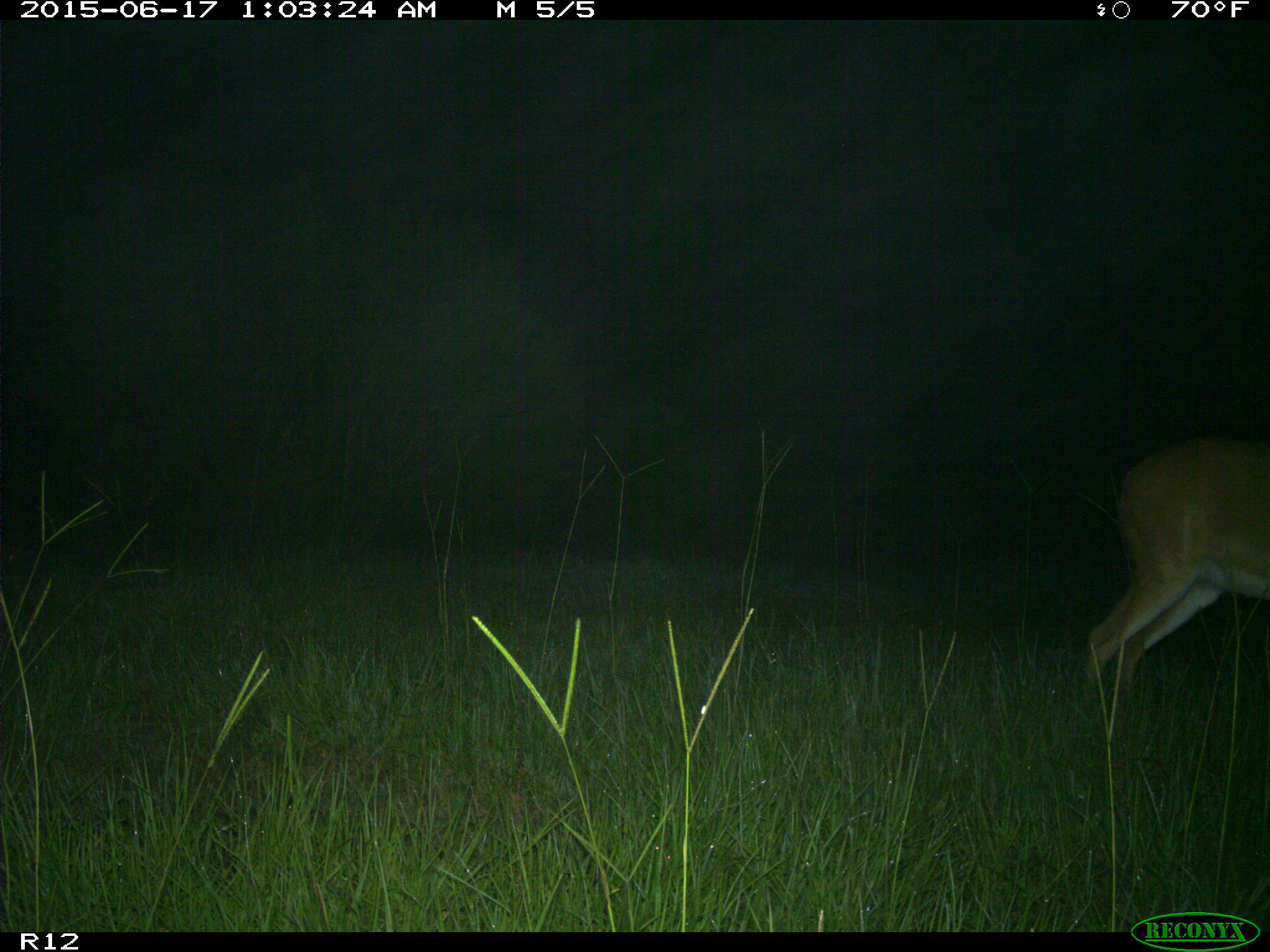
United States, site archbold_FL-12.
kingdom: Animalia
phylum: Chordata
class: Mammalia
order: Artiodactyla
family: Cervidae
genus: Odocoileus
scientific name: Odocoileus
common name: deer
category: unidentified deer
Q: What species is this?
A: Unidentified deer (deer) (Odocoileus).